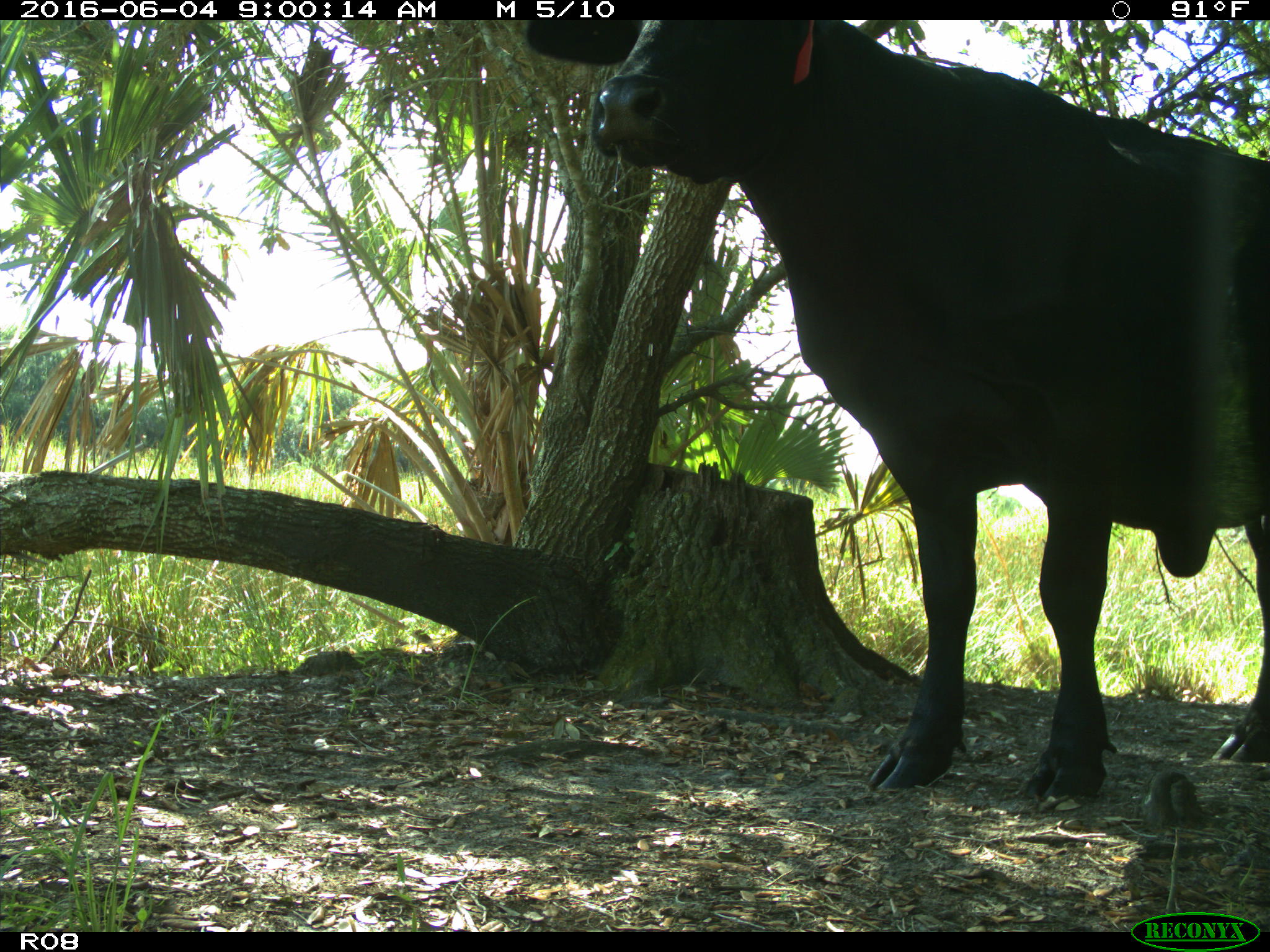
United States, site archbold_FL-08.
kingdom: Animalia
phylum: Chordata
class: Mammalia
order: Artiodactyla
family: Bovidae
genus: Bos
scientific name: Bos taurus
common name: domestic cow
Bos taurus (domestic cow).